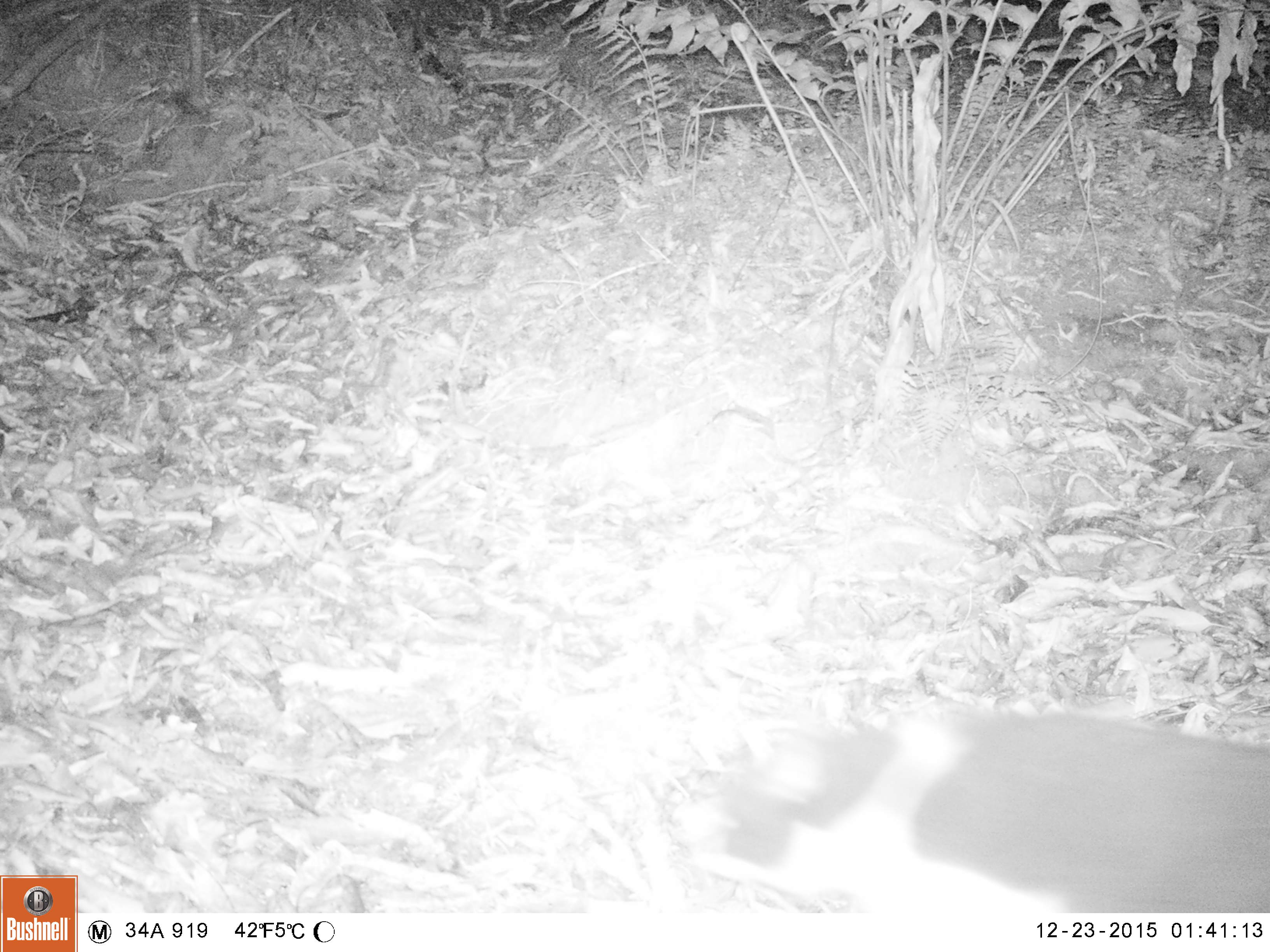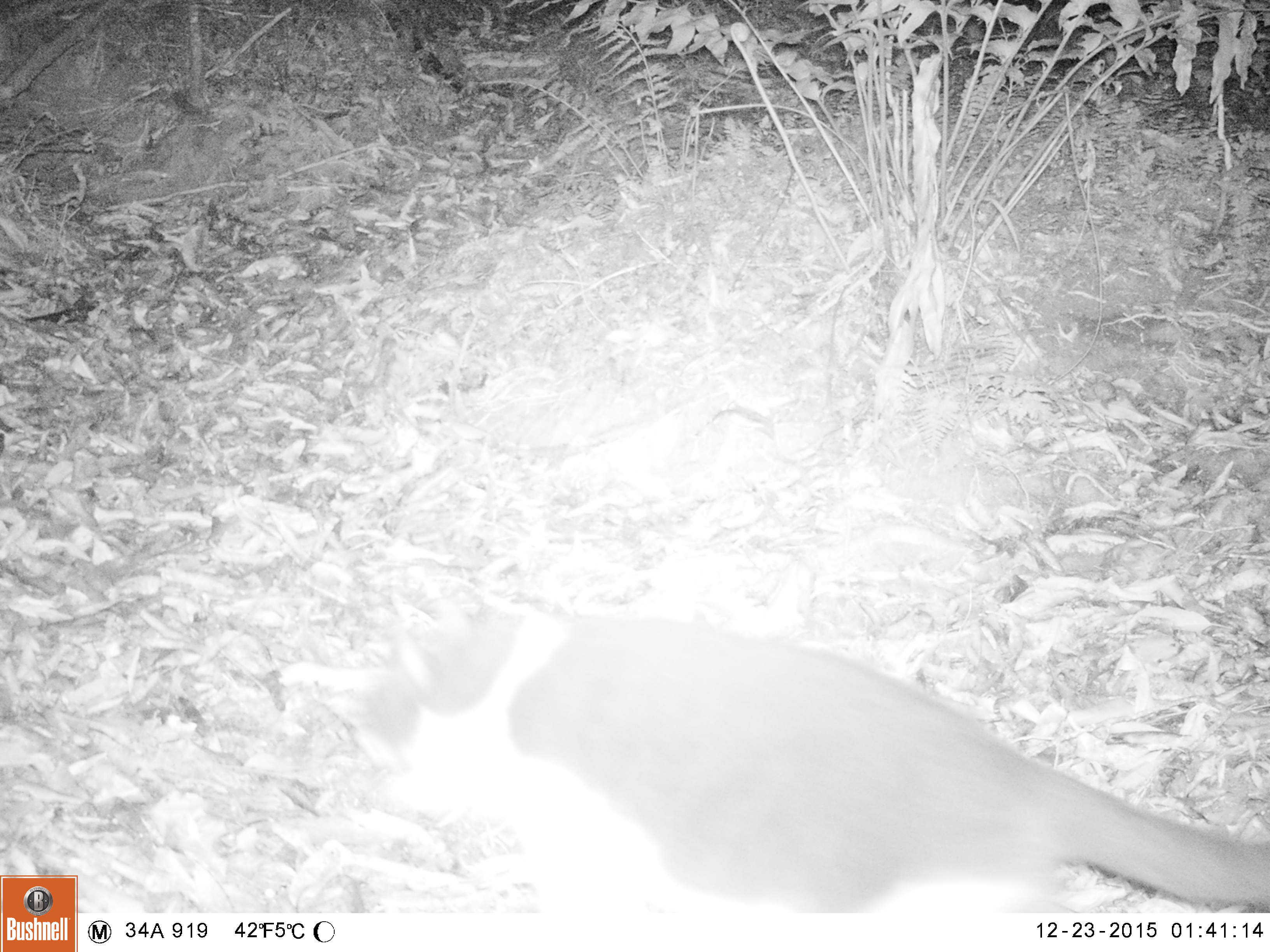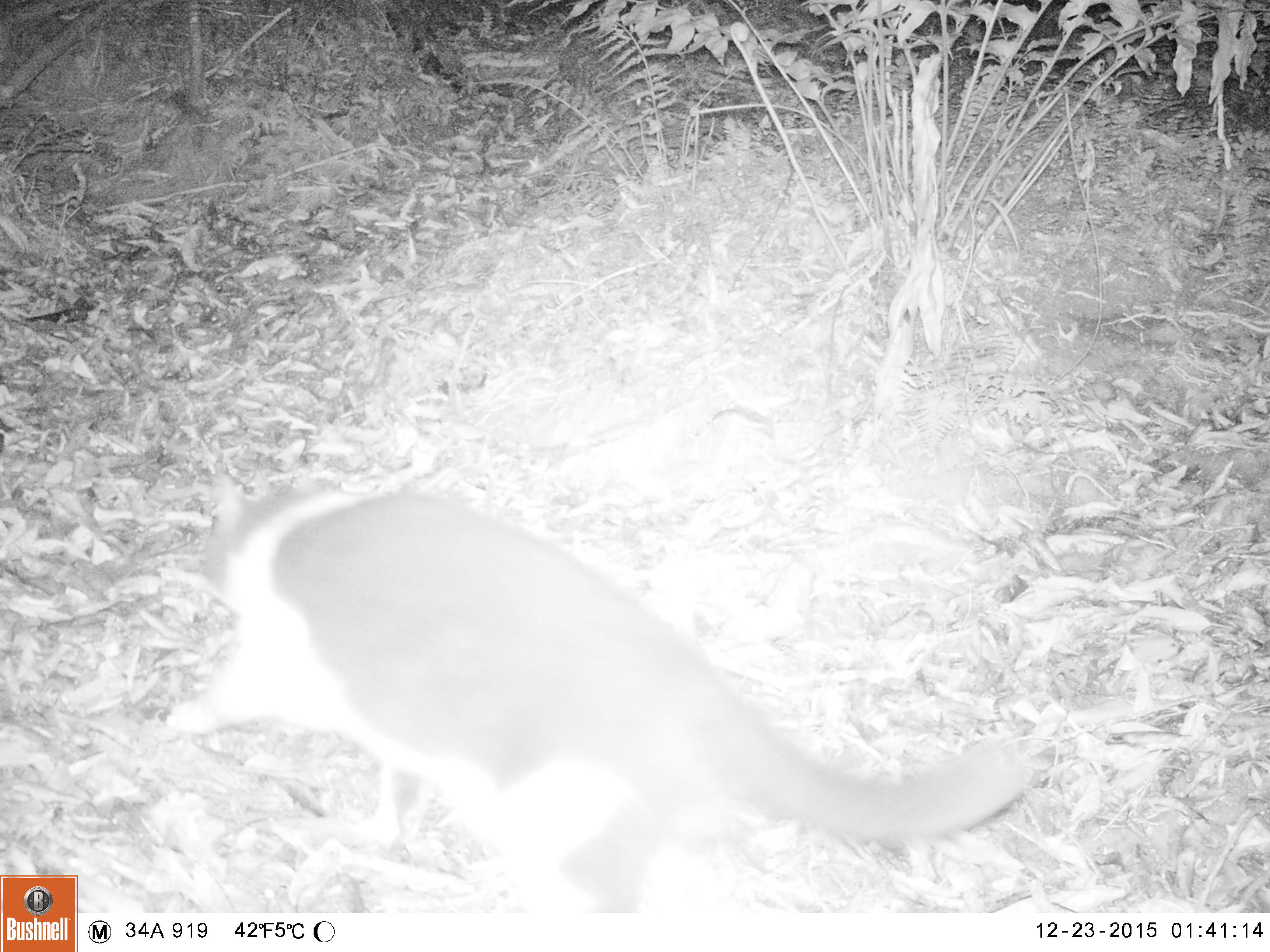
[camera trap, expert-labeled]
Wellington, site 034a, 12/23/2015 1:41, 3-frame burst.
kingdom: Animalia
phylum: Chordata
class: Mammalia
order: Carnivora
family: Felidae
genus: Felis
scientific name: Felis catus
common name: cat